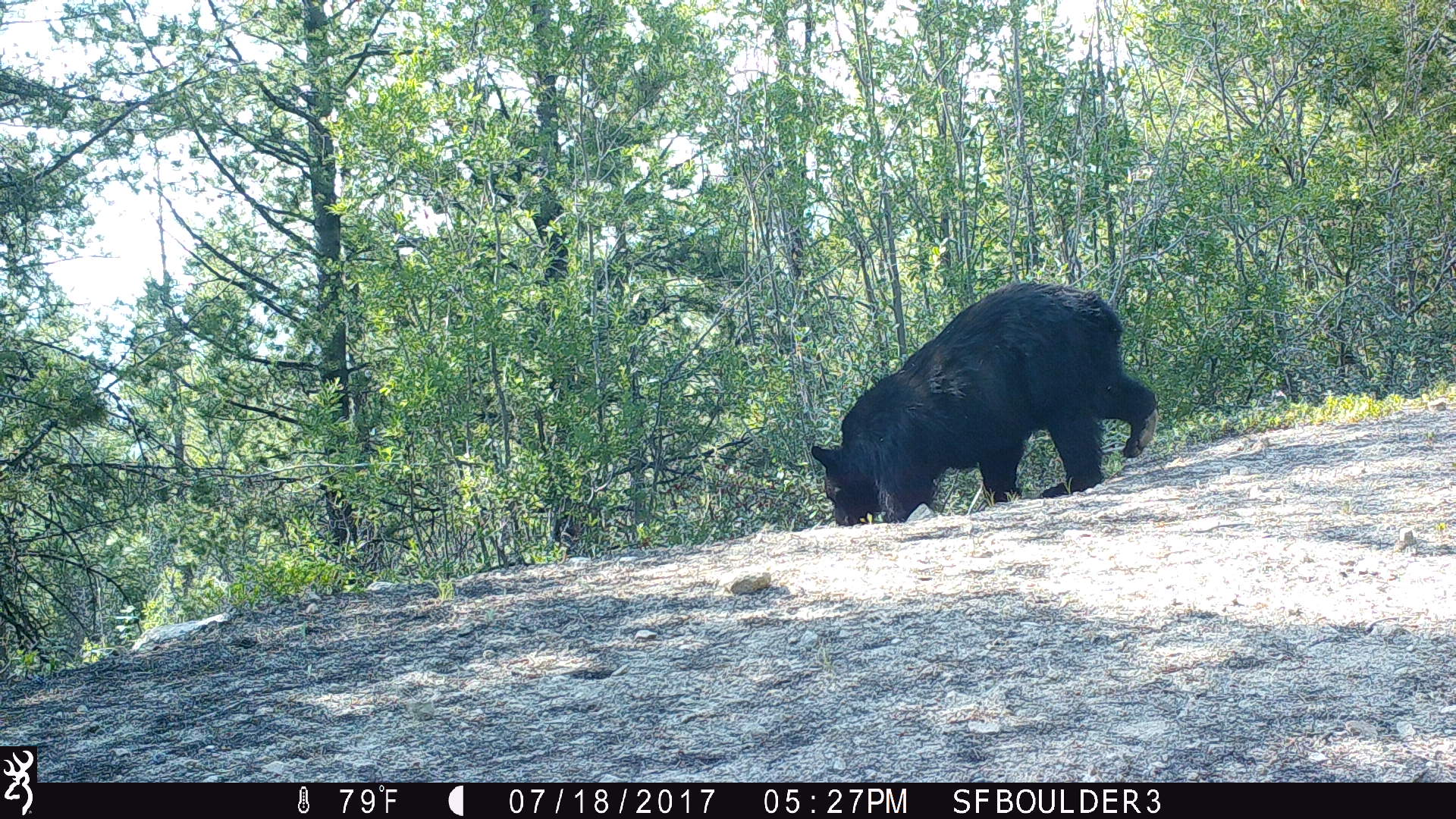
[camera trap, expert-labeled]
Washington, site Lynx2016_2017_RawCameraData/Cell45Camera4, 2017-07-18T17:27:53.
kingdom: Animalia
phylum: Chordata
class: Mammalia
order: Carnivora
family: Ursidae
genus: Ursus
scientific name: Ursus americanus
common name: american black bear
Ursus americanus (american black bear). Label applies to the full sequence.